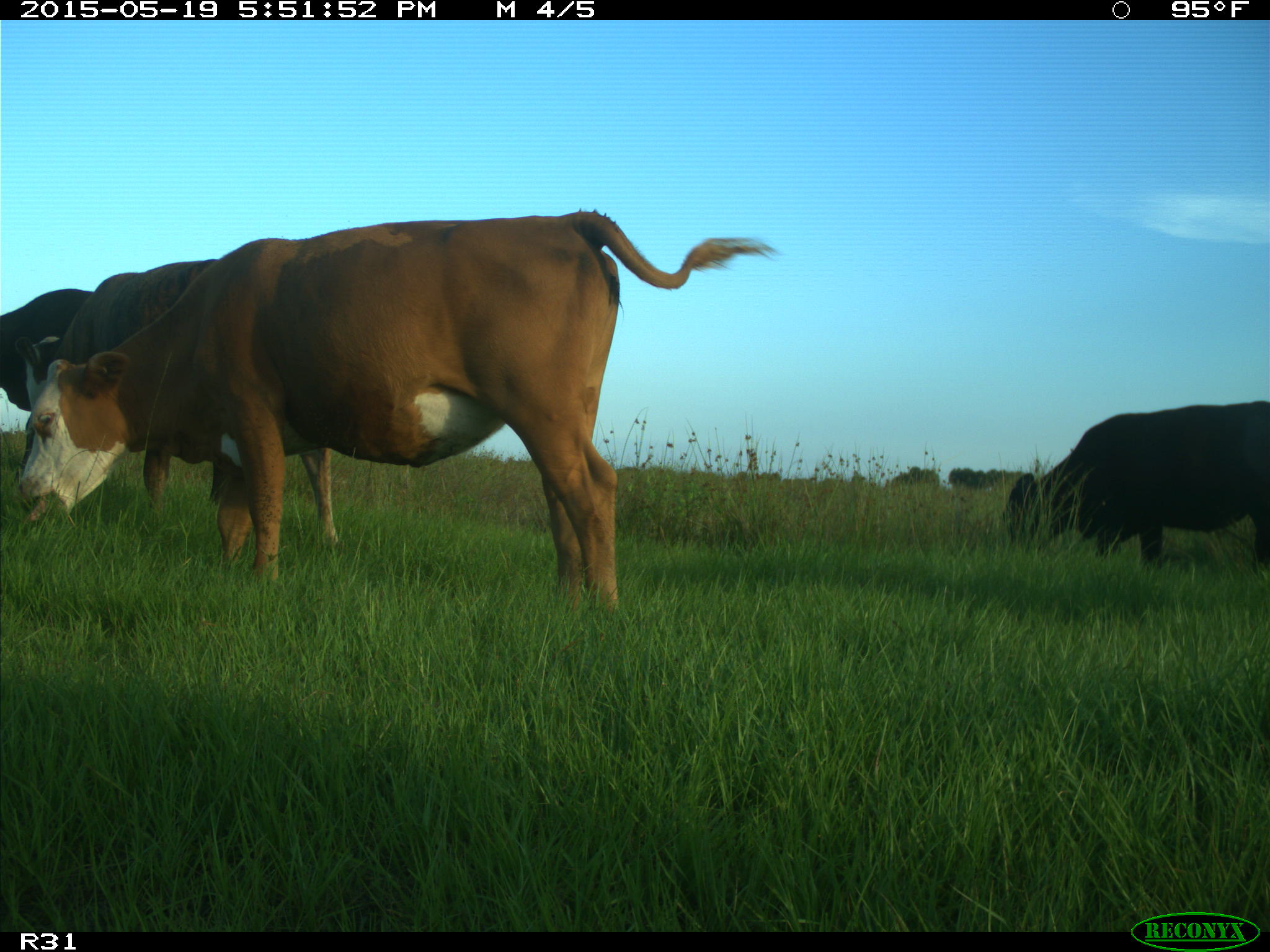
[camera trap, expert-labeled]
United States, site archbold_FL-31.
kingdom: Animalia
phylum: Chordata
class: Mammalia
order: Artiodactyla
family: Bovidae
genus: Bos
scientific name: Bos taurus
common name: domestic cow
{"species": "Bos taurus (domestic cow)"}